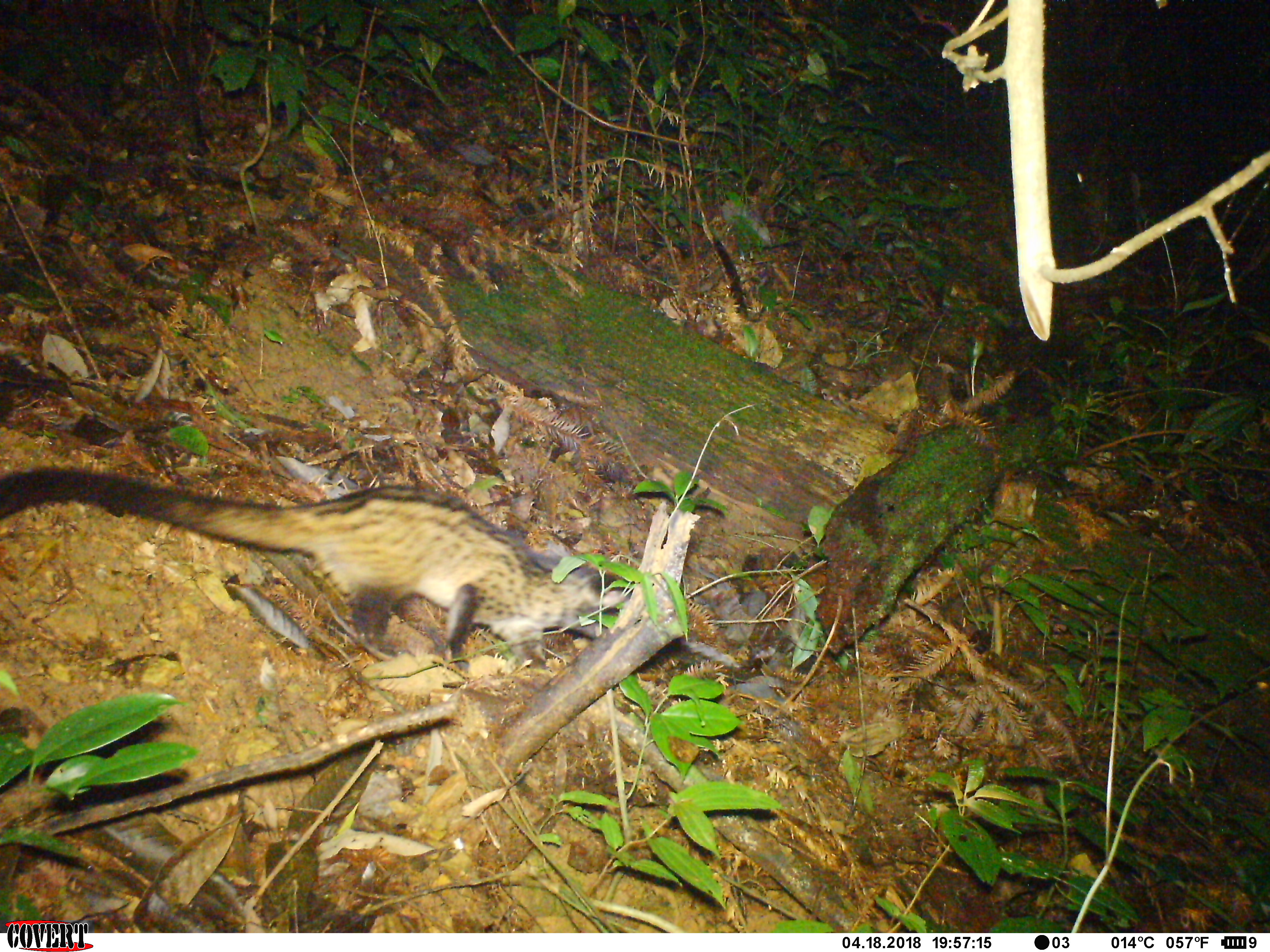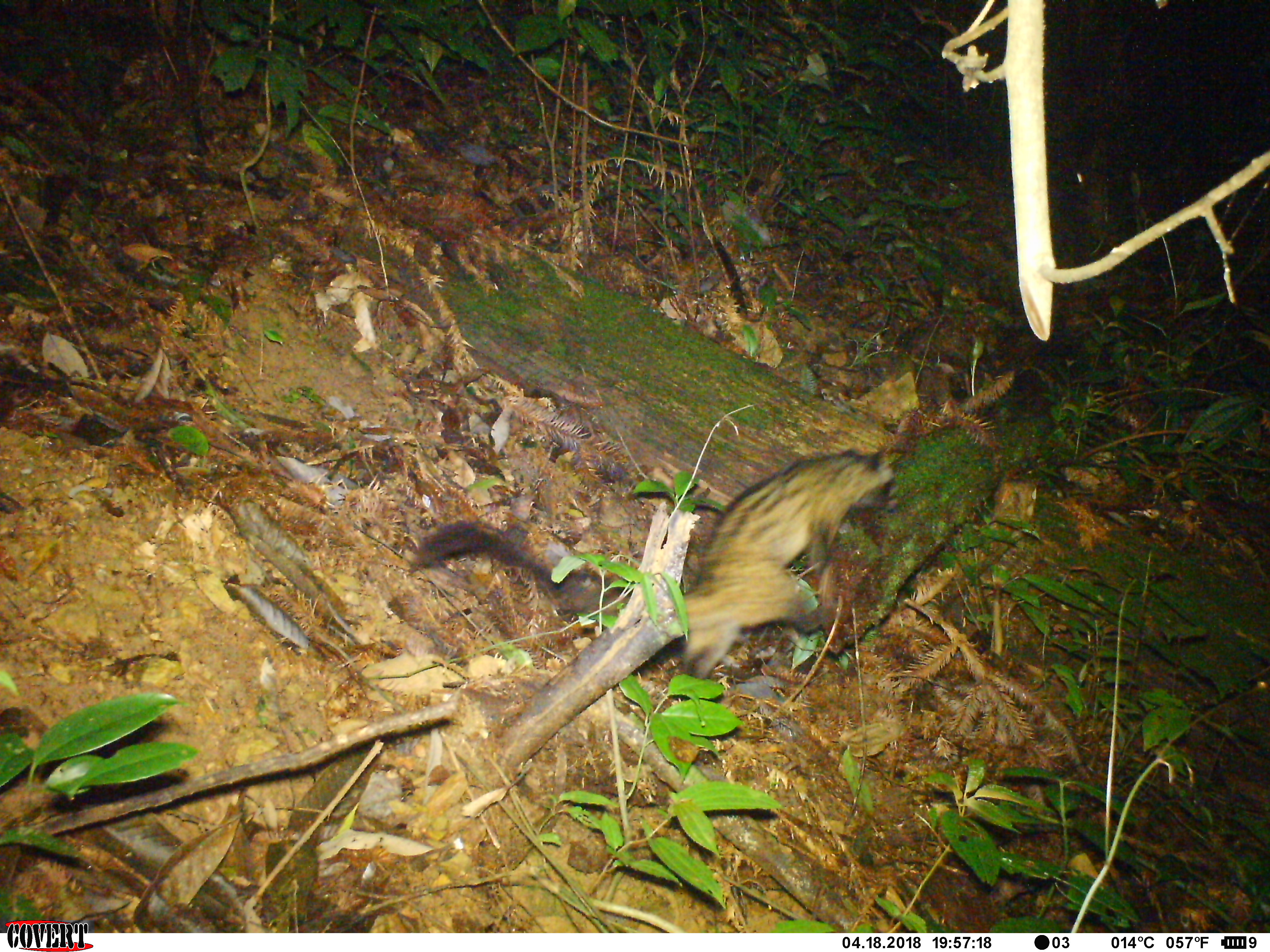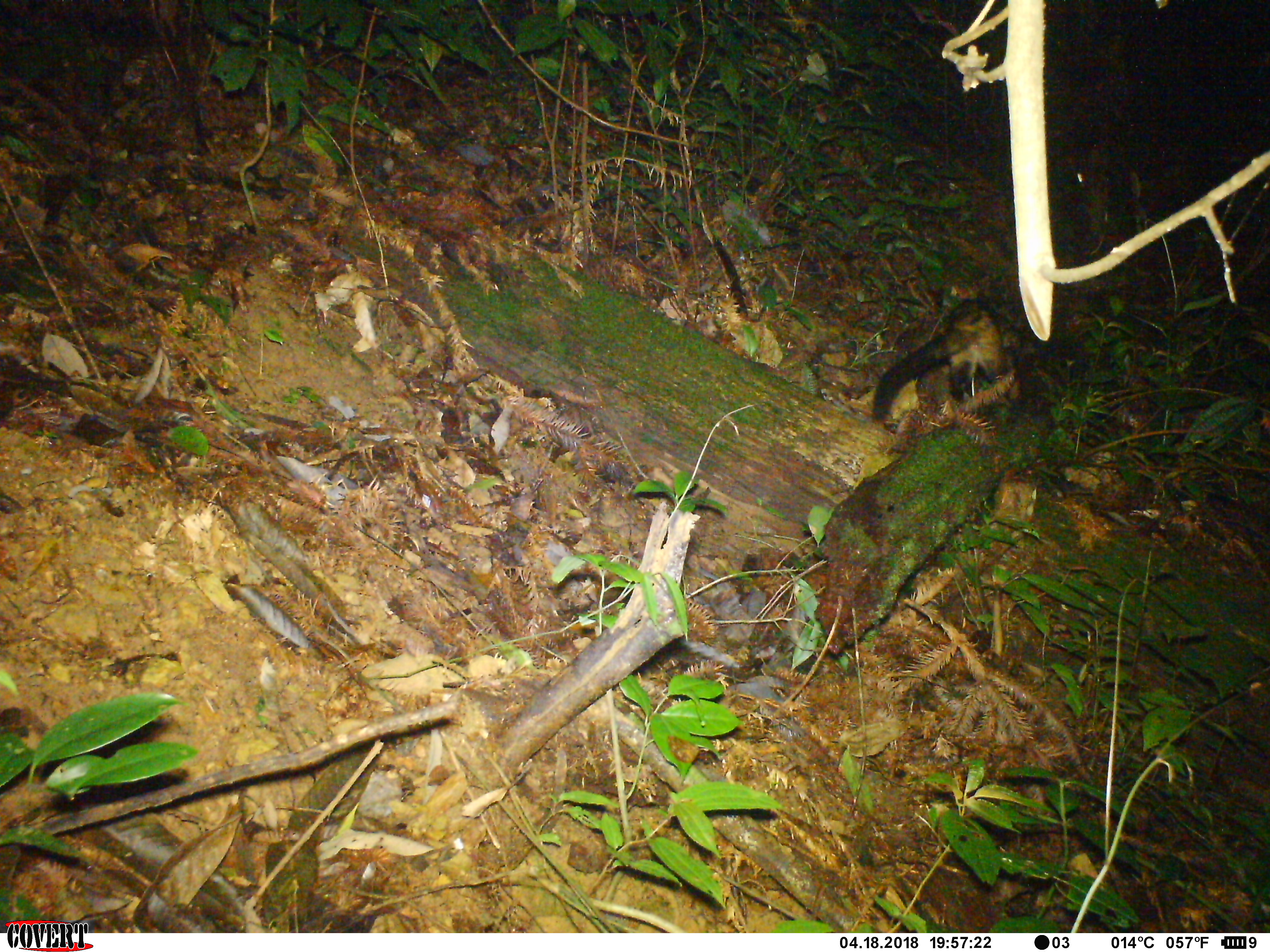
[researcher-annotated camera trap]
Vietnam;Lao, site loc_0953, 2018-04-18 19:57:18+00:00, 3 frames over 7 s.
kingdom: Animalia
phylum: Chordata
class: Mammalia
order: Carnivora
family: Viverridae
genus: Paradoxurus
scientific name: Paradoxurus hermaphroditus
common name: common palm civet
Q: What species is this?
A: Common palm civet (Paradoxurus hermaphroditus).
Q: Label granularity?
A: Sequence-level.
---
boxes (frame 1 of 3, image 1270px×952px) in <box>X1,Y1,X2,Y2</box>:
common palm civet: <box>0,467,633,671</box>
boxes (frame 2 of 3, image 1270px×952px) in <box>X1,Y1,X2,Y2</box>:
common palm civet: <box>409,444,899,679</box>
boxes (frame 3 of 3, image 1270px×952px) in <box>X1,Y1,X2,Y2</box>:
common palm civet: <box>873,299,1004,420</box>